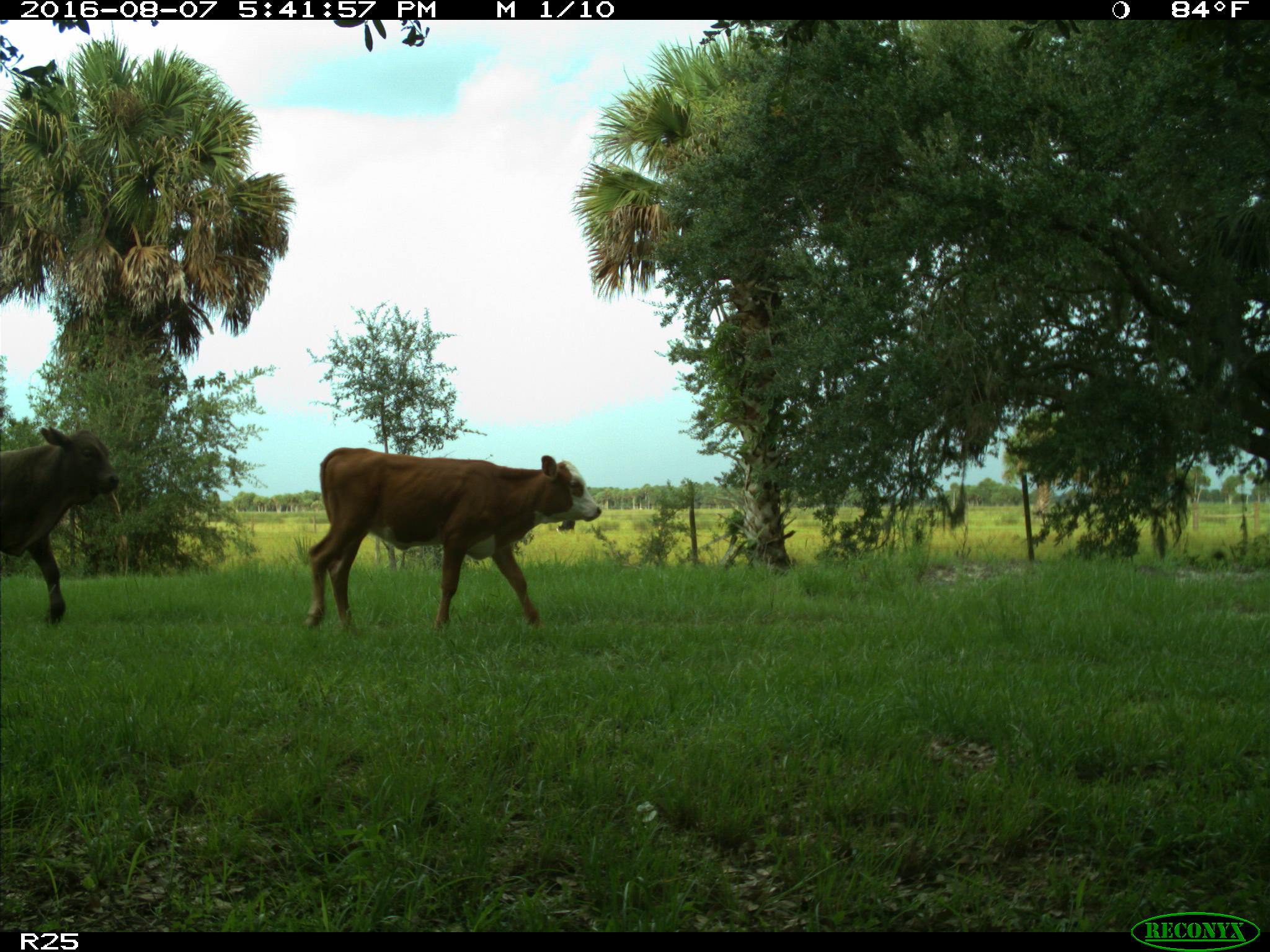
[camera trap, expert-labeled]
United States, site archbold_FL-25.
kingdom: Animalia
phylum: Chordata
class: Mammalia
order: Artiodactyla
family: Bovidae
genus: Bos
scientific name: Bos taurus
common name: domestic cow